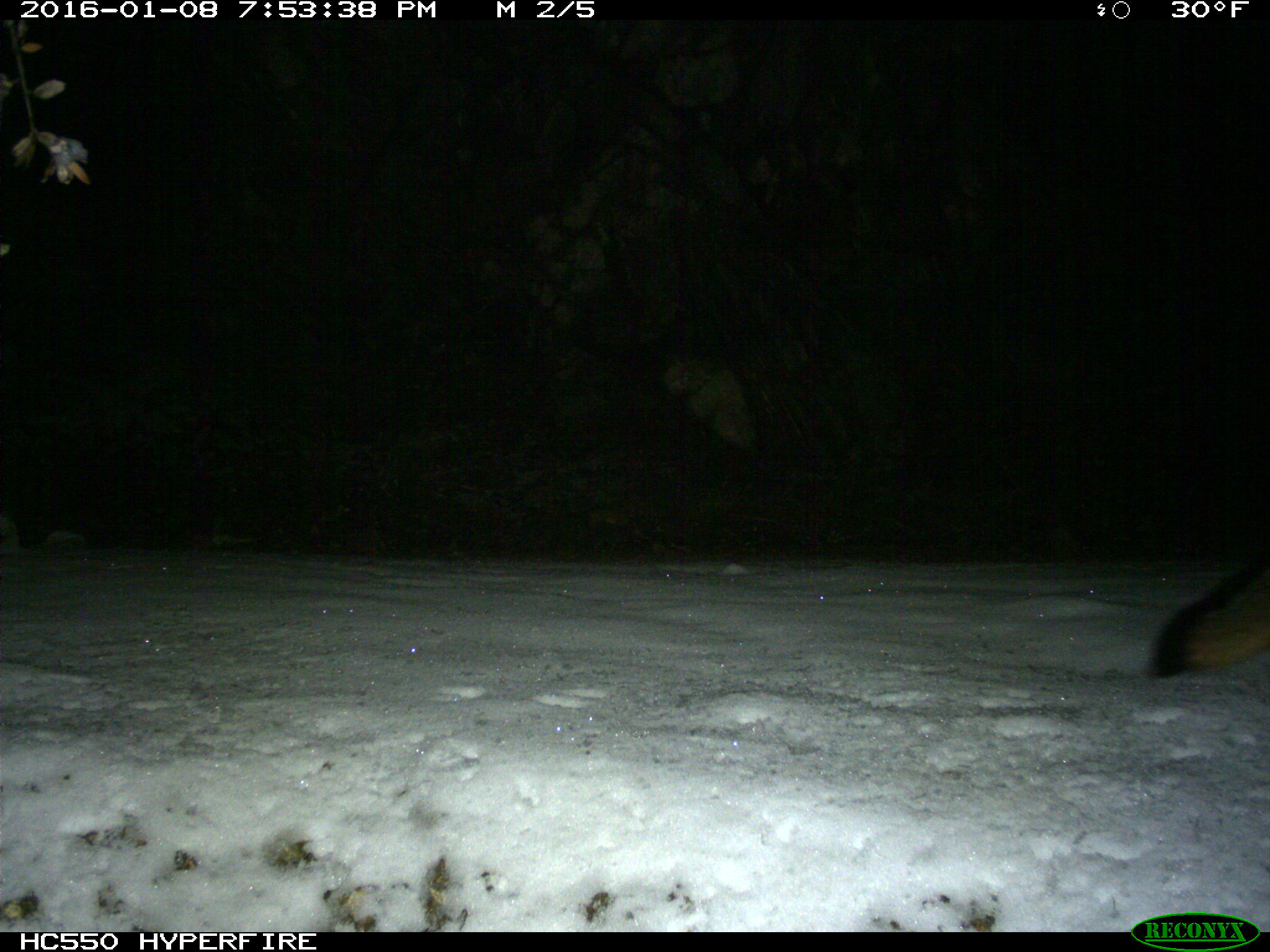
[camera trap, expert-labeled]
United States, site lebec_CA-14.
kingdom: Animalia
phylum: Chordata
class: Mammalia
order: Carnivora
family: Canidae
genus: Urocyon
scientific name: Urocyon cinereoargenteus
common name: gray fox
Urocyon cinereoargenteus (gray fox).